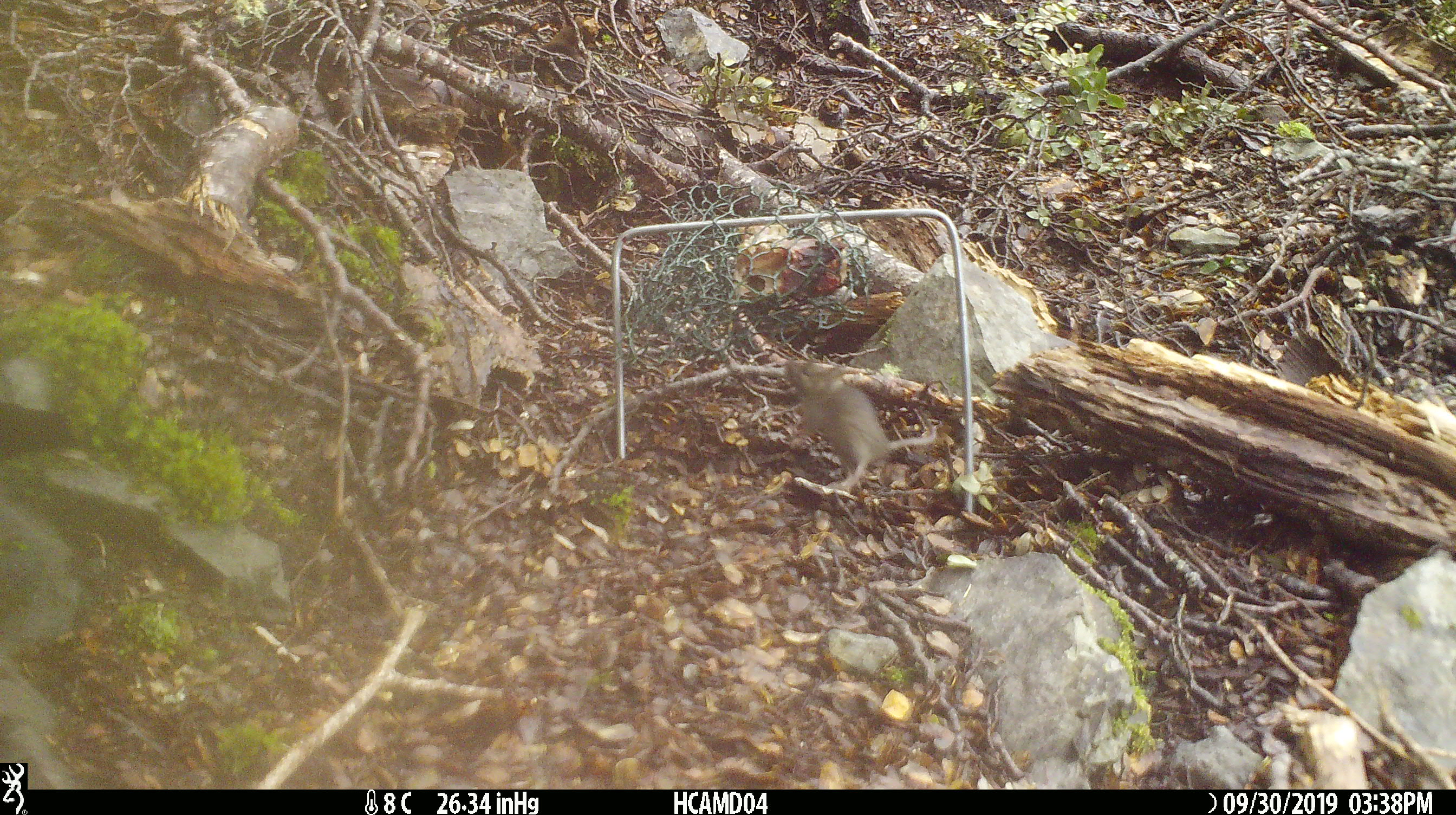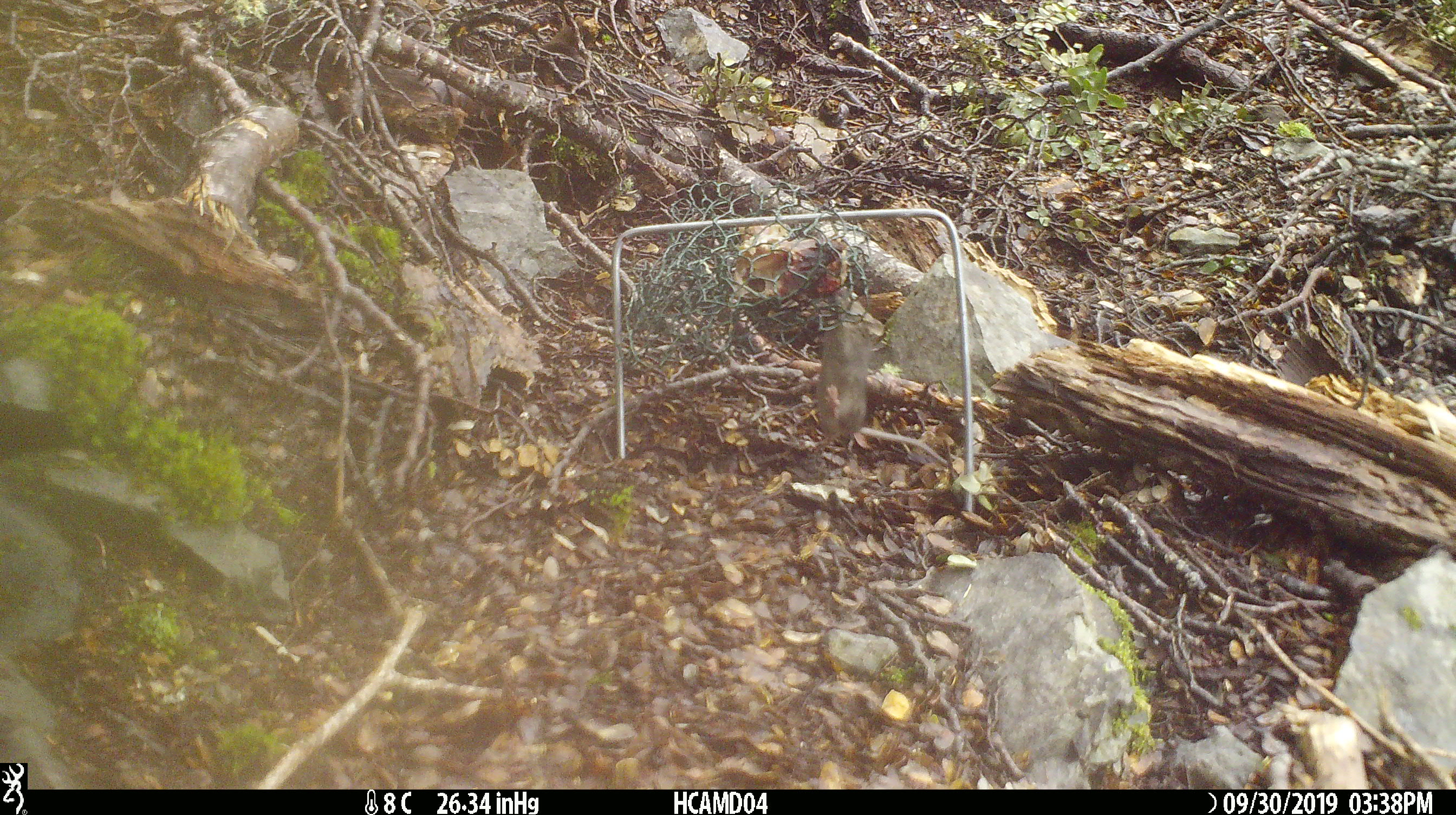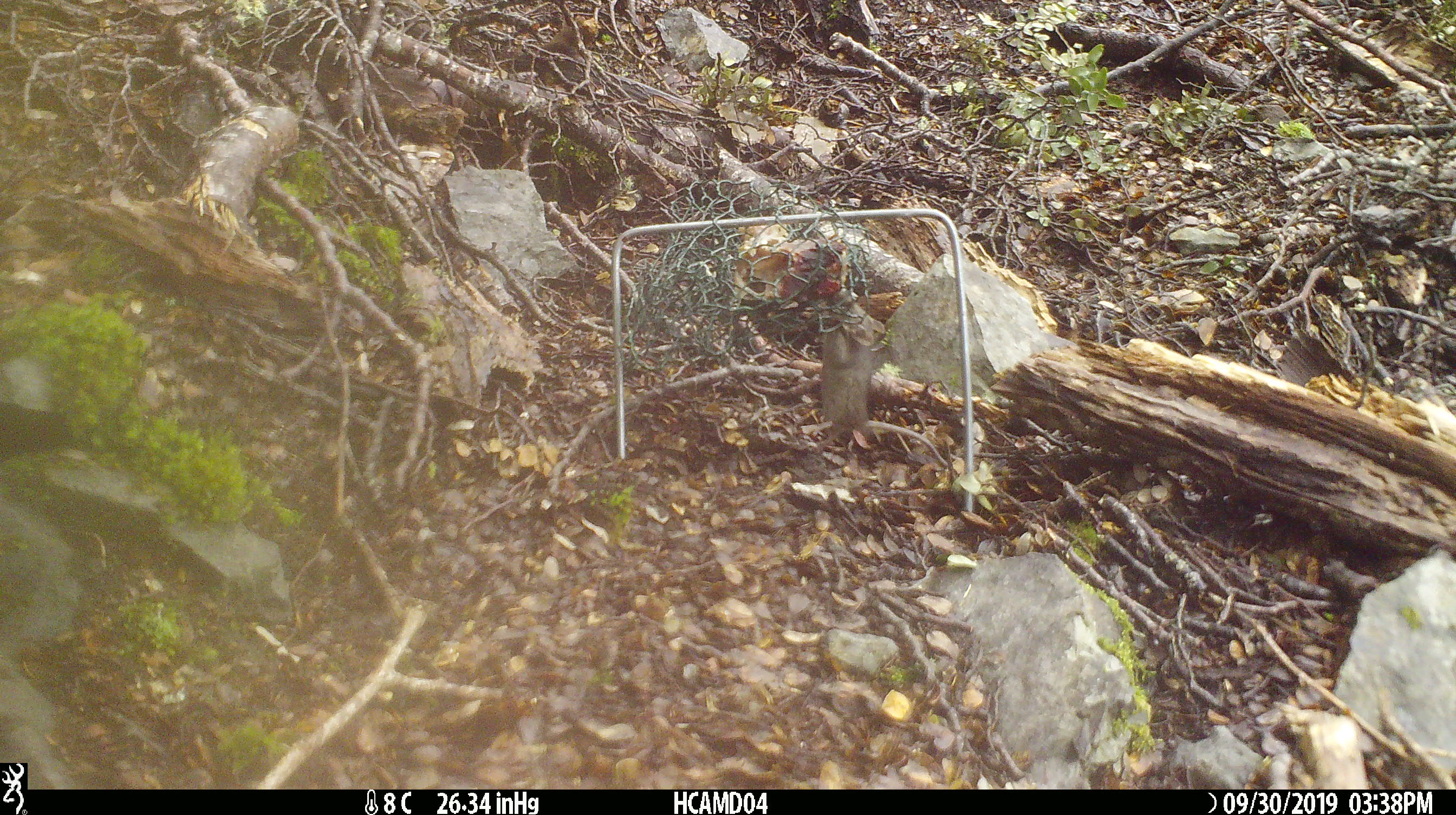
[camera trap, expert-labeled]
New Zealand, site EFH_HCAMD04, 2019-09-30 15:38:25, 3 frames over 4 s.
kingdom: Animalia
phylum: Chordata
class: Mammalia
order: Rodentia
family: Muridae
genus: Mus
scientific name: Mus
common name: mouse